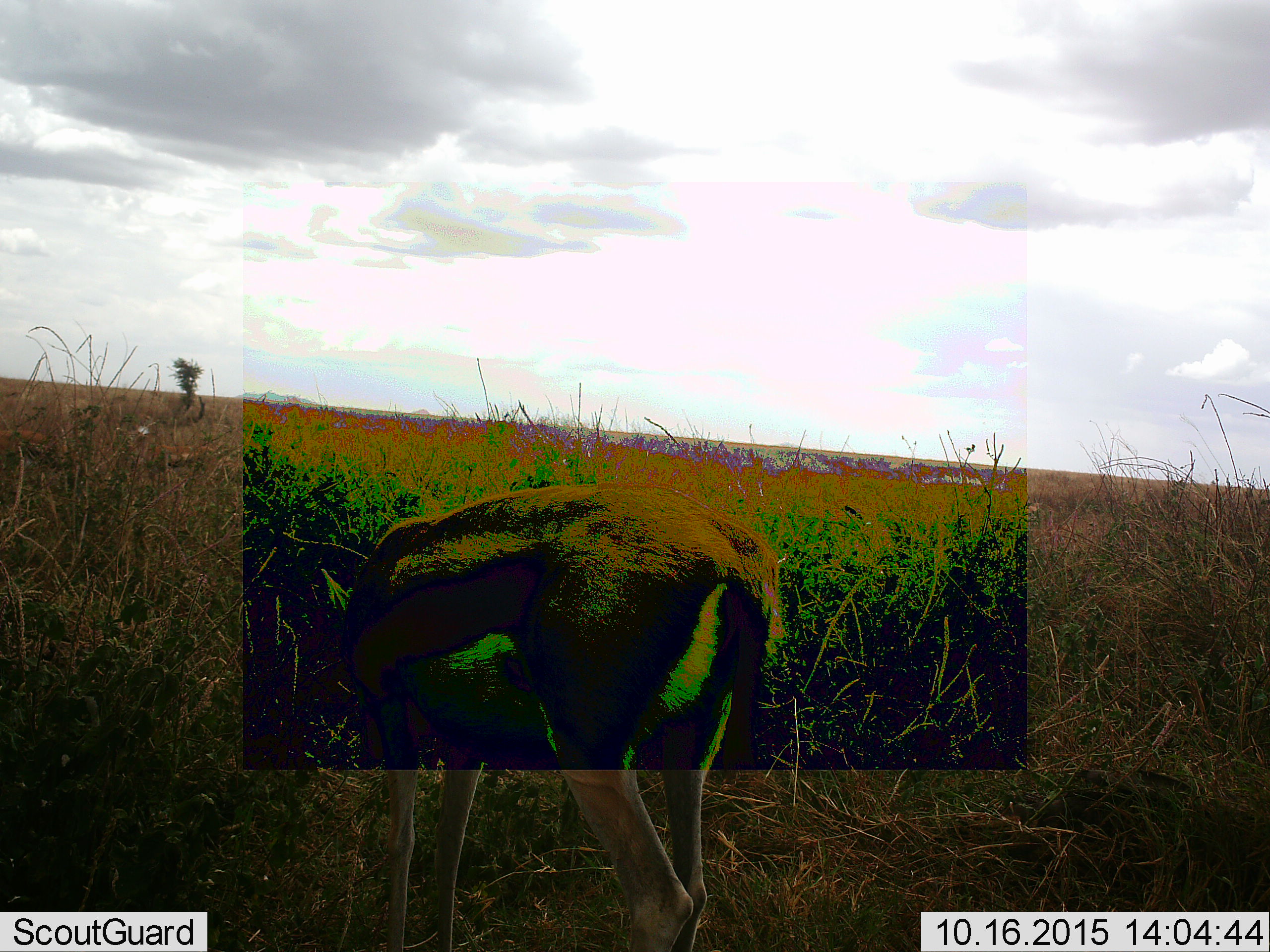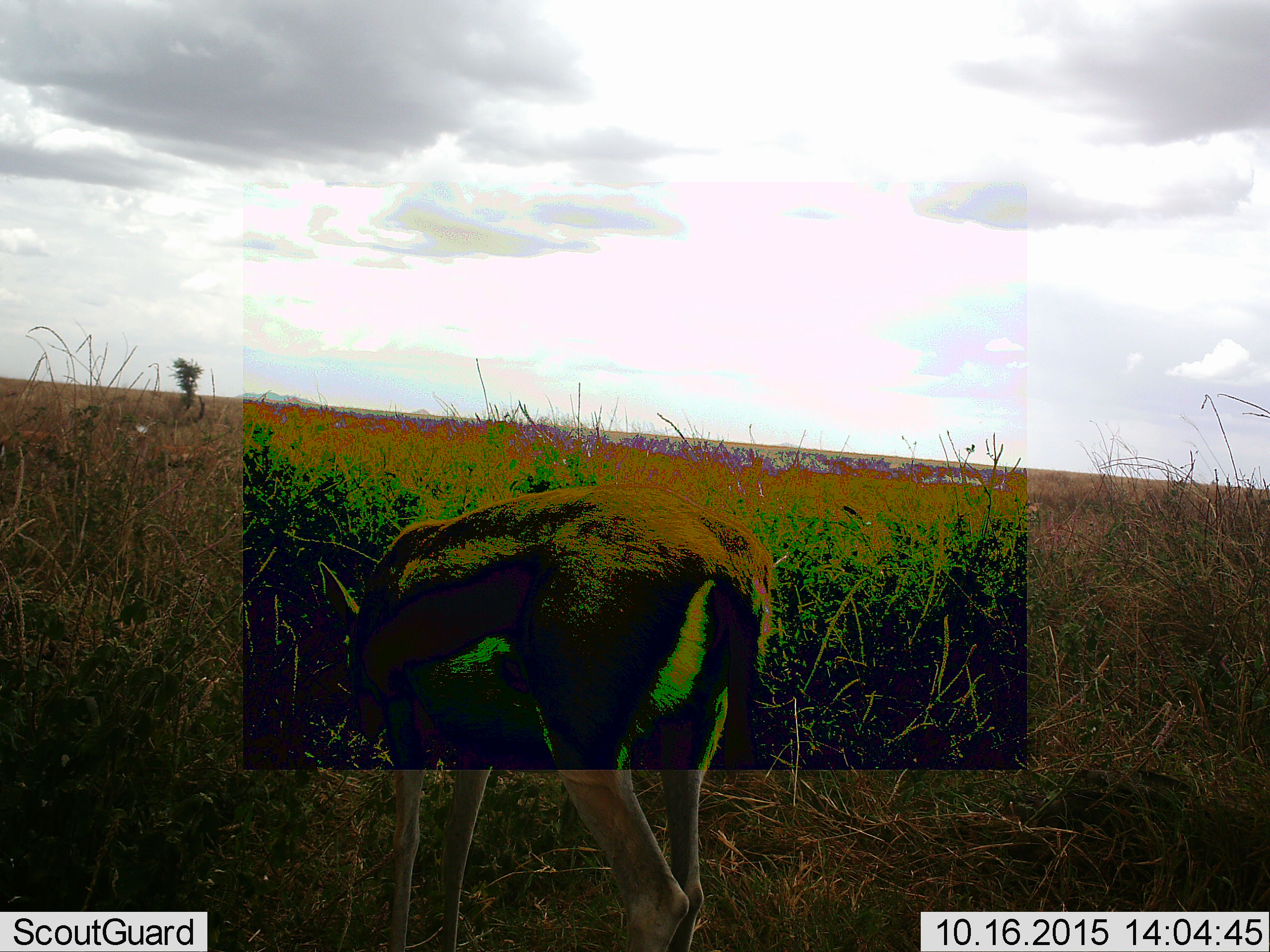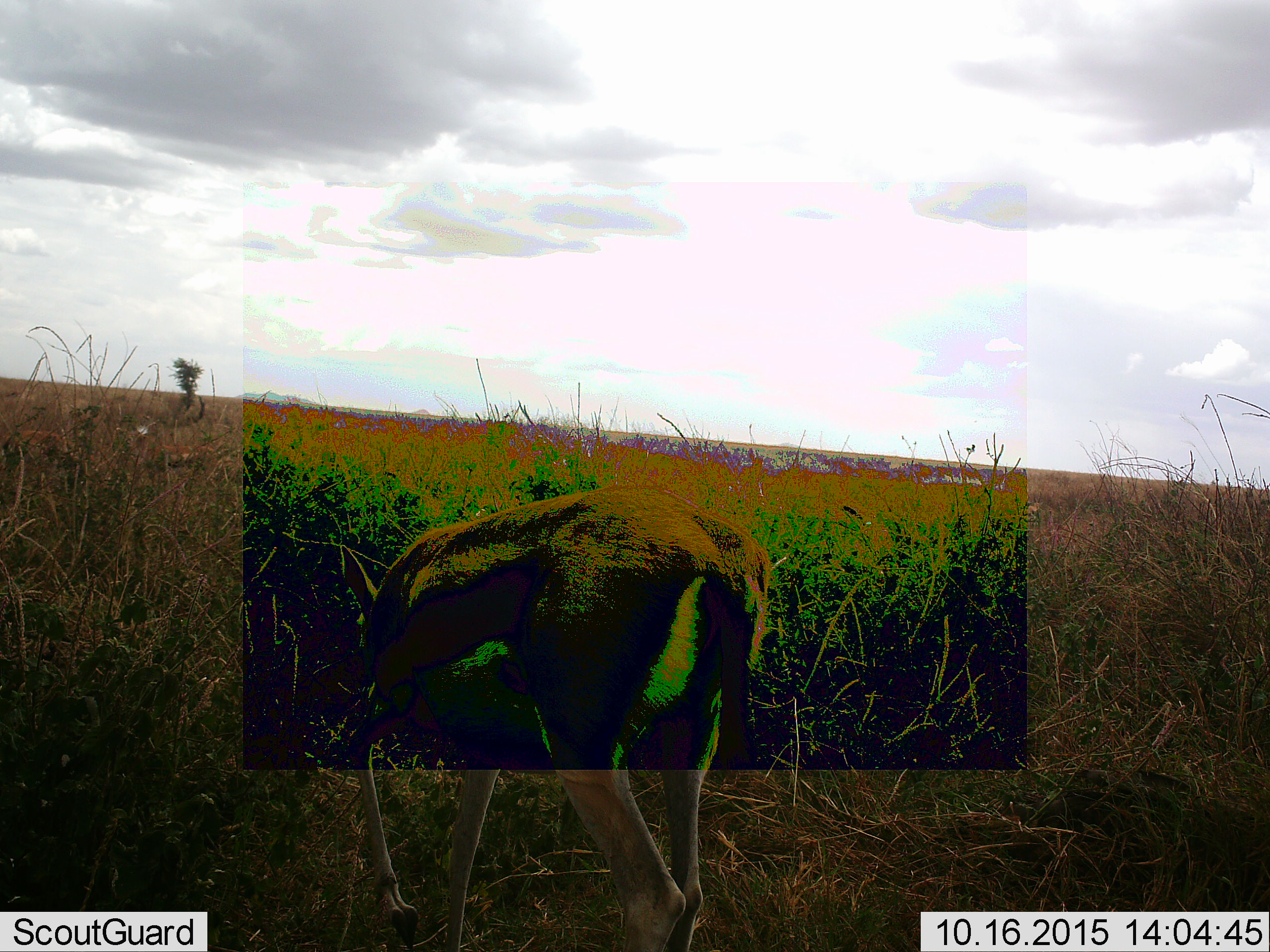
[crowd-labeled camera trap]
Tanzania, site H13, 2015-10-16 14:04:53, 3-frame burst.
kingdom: Animalia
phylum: Chordata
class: Mammalia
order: Artiodactyla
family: Bovidae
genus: Eudorcas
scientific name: Eudorcas thomsonii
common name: thomson's gazelle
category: gazellethomsons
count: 1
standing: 22%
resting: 0%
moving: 11%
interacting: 0%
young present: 0%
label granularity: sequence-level